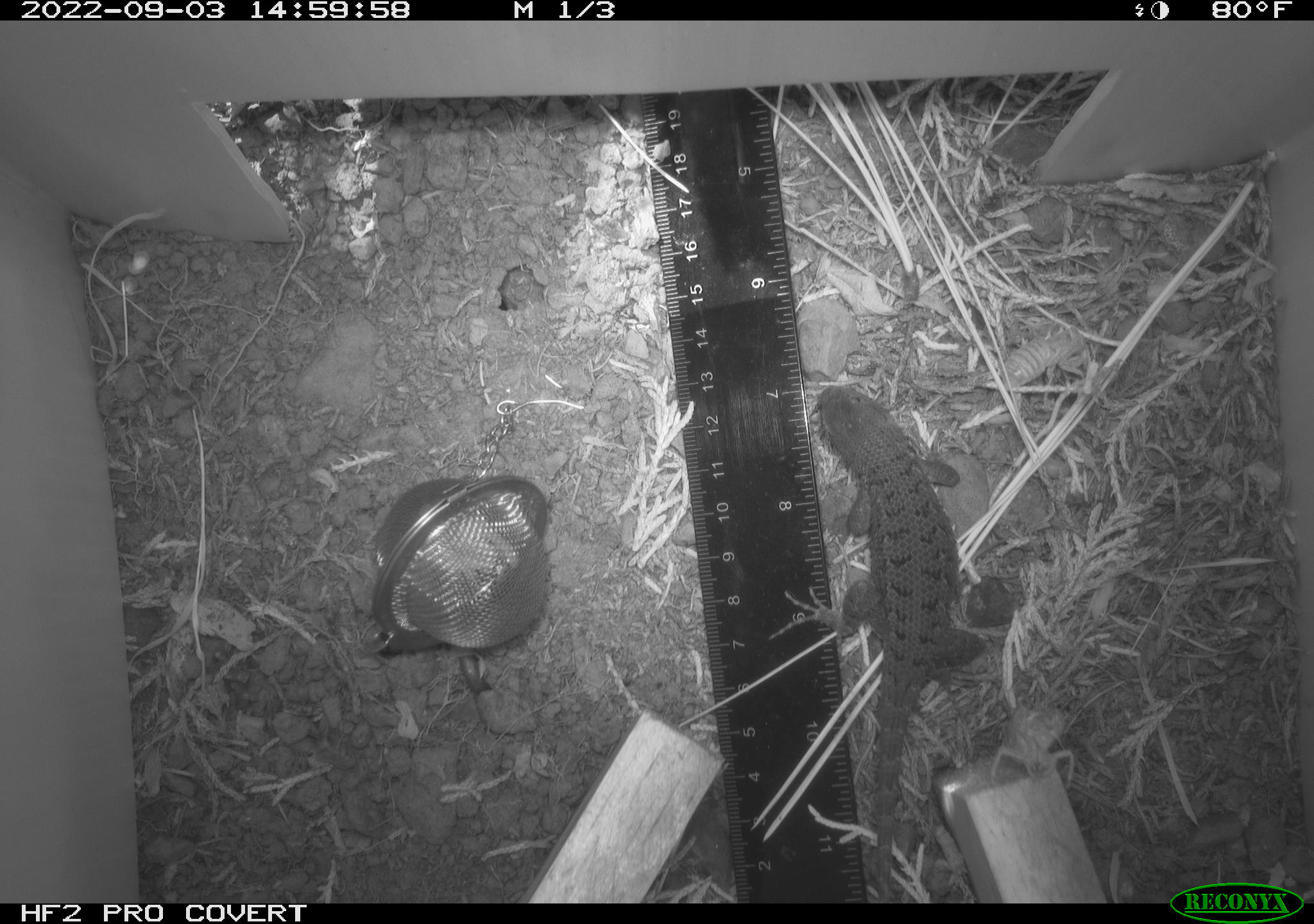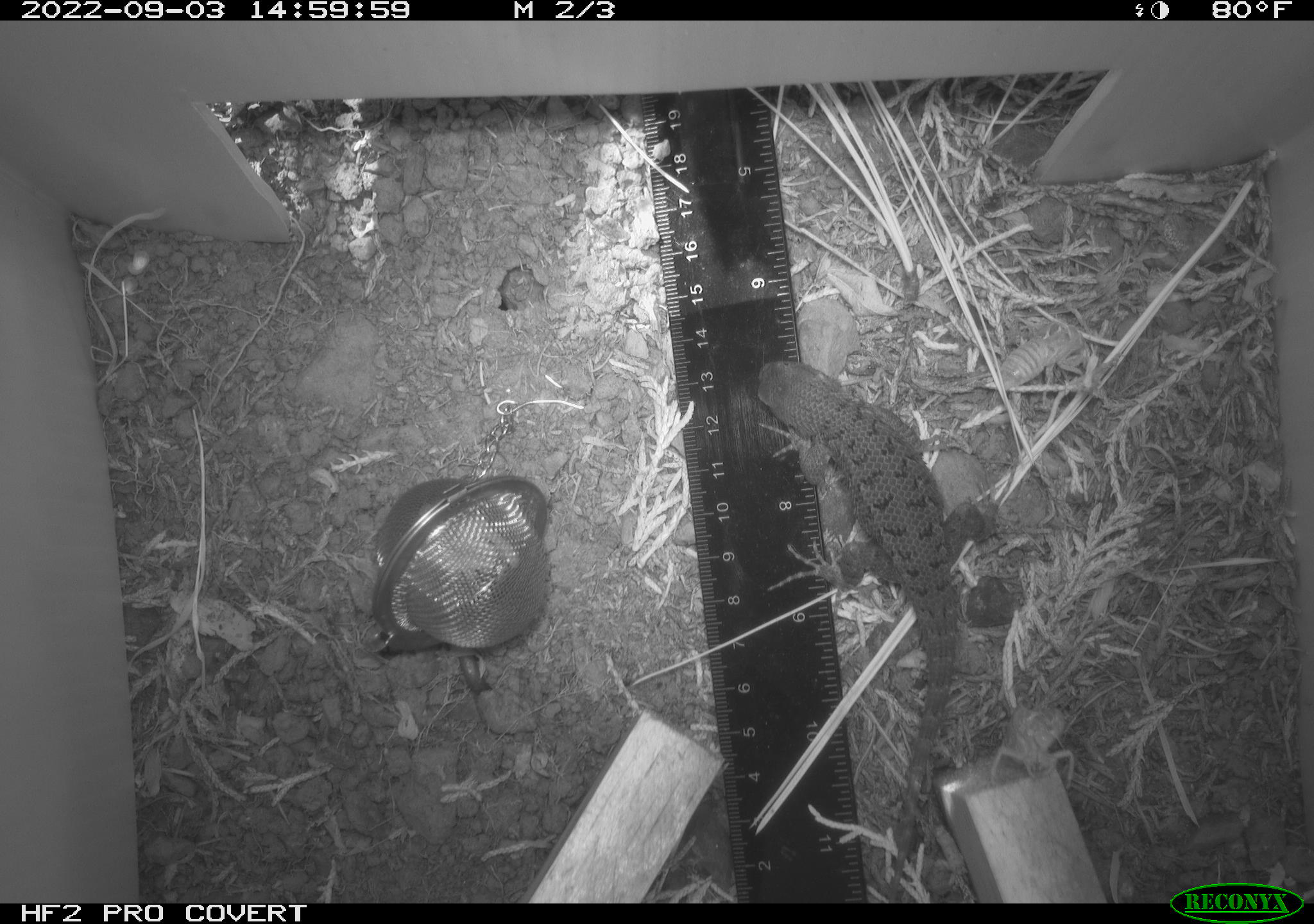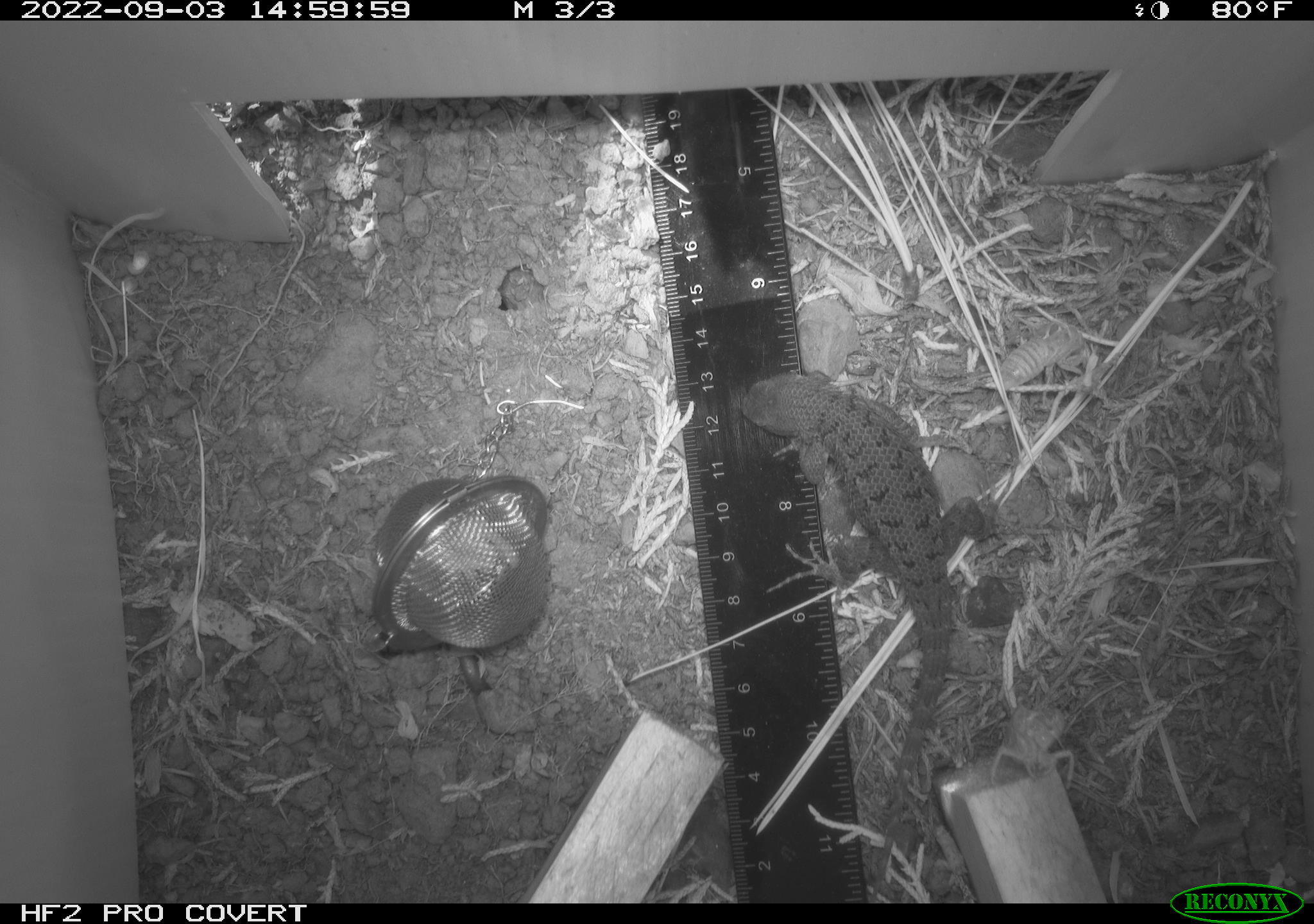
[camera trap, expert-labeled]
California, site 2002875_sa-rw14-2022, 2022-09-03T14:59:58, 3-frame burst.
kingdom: Animalia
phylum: Chordata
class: Reptilia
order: Squamata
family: Phrynosomatidae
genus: Sceloporus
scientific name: Sceloporus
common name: spiny lizards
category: sceloporus species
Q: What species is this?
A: Sceloporus species (spiny lizards) (Sceloporus).